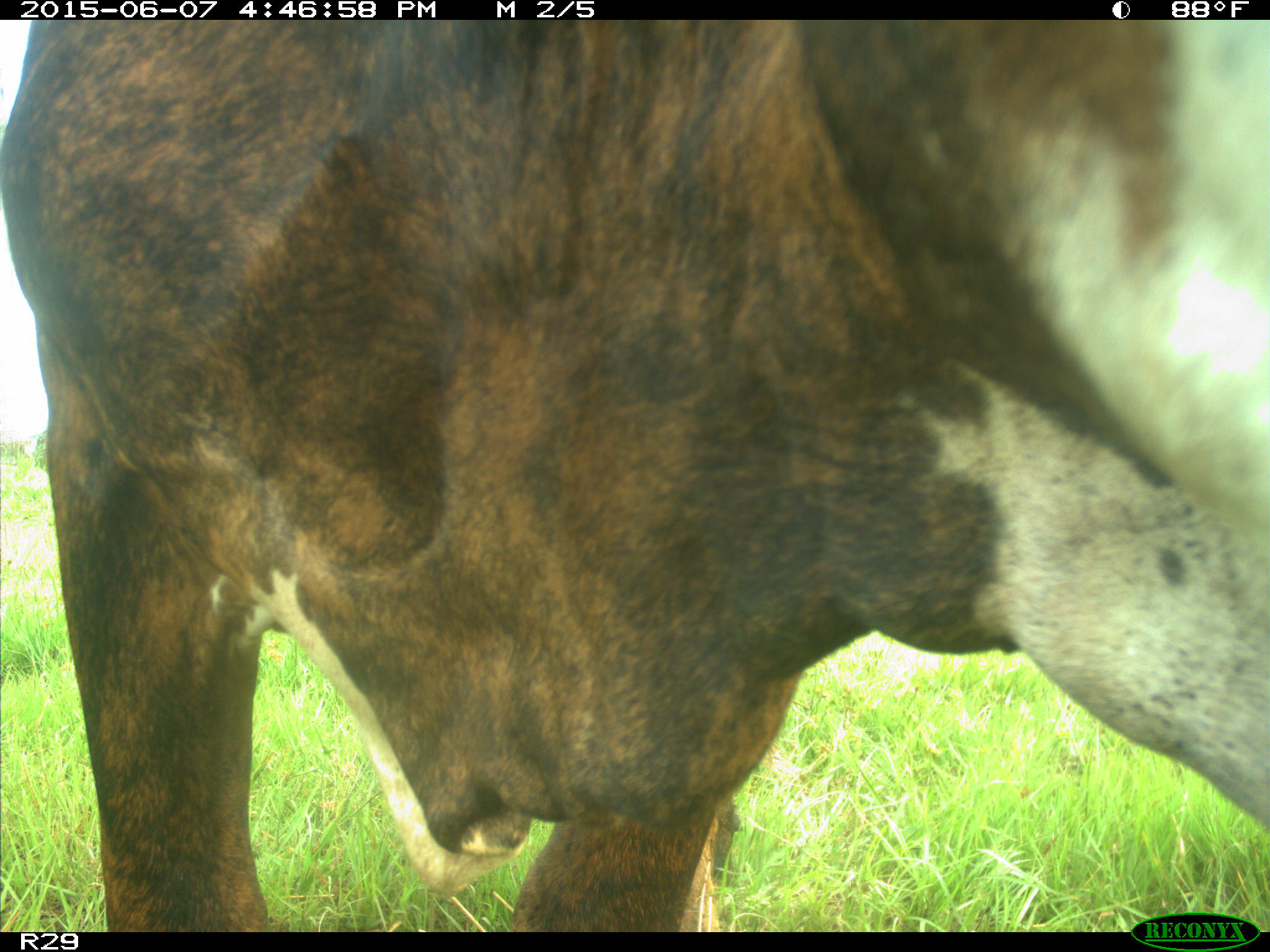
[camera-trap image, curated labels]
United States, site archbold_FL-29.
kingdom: Animalia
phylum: Chordata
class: Mammalia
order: Artiodactyla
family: Bovidae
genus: Bos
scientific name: Bos taurus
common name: domestic cow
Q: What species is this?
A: Bos taurus (domestic cow).